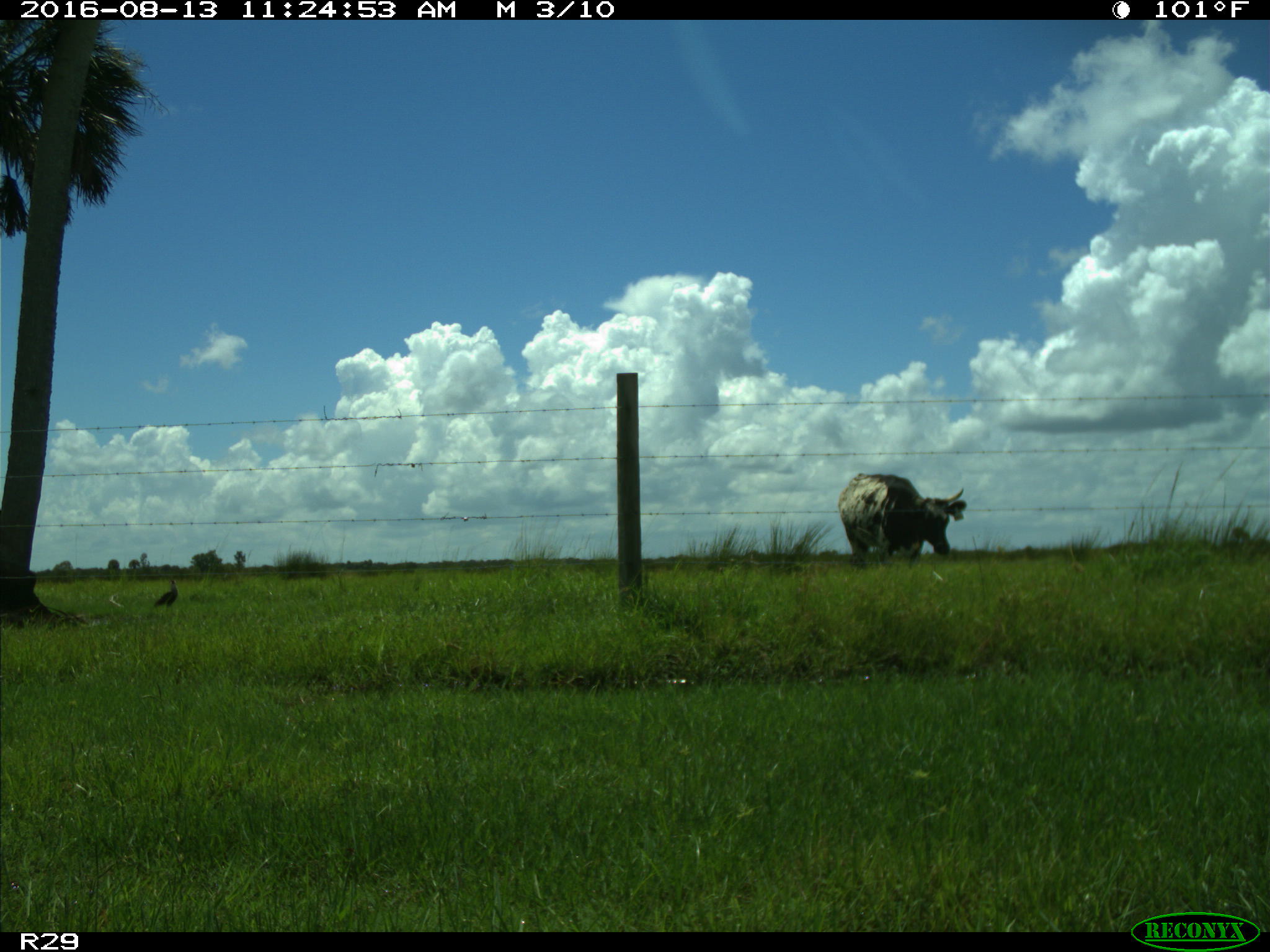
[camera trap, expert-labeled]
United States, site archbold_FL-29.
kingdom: Animalia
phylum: Chordata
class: Mammalia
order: Artiodactyla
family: Bovidae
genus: Bos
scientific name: Bos taurus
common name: domestic cow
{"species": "Bos taurus (domestic cow)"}